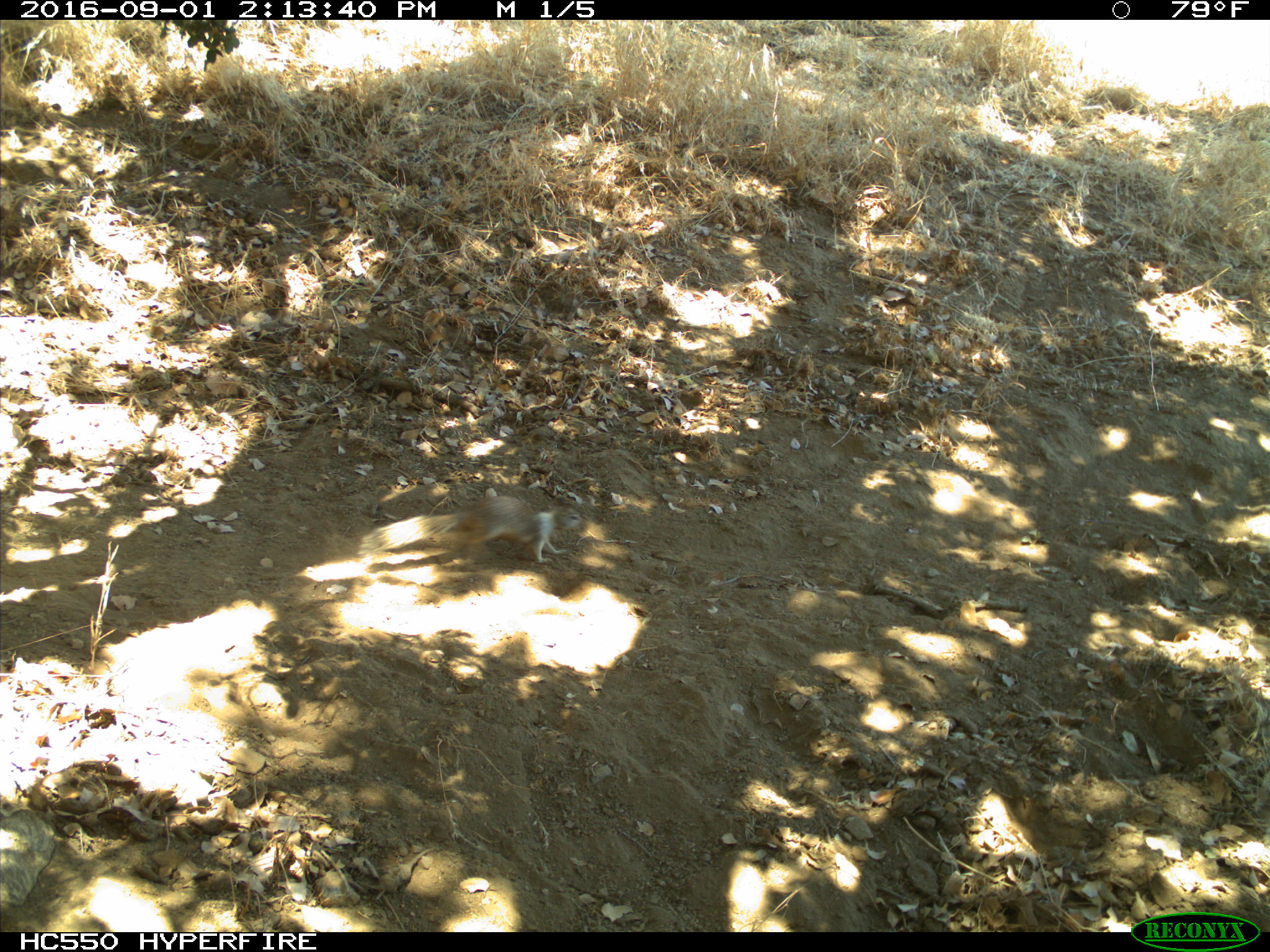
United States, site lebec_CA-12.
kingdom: Animalia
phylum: Chordata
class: Mammalia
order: Rodentia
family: Sciuridae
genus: Otospermophilus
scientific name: Otospermophilus beecheyi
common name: california ground squirrel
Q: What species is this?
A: Otospermophilus beecheyi (california ground squirrel).